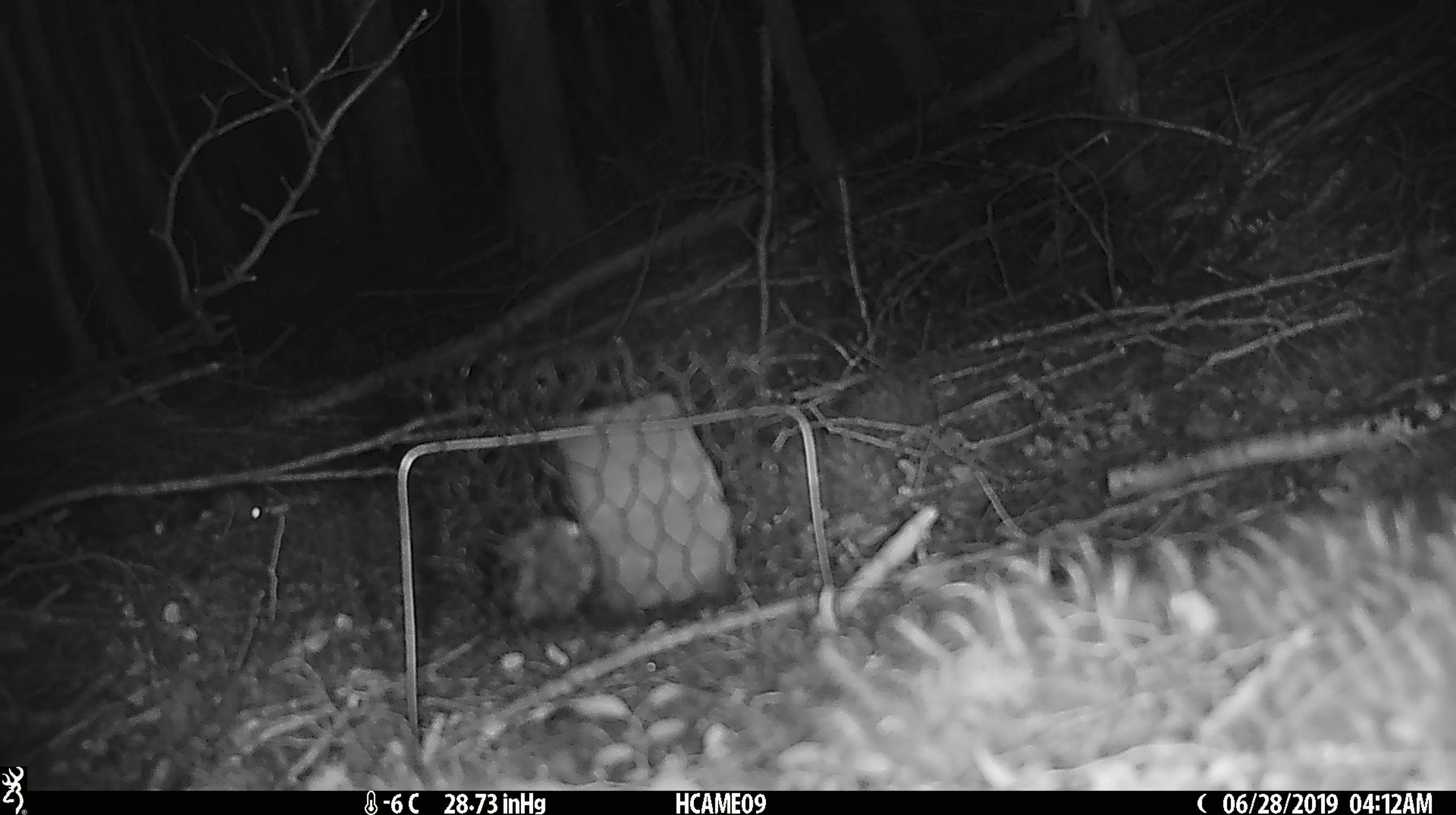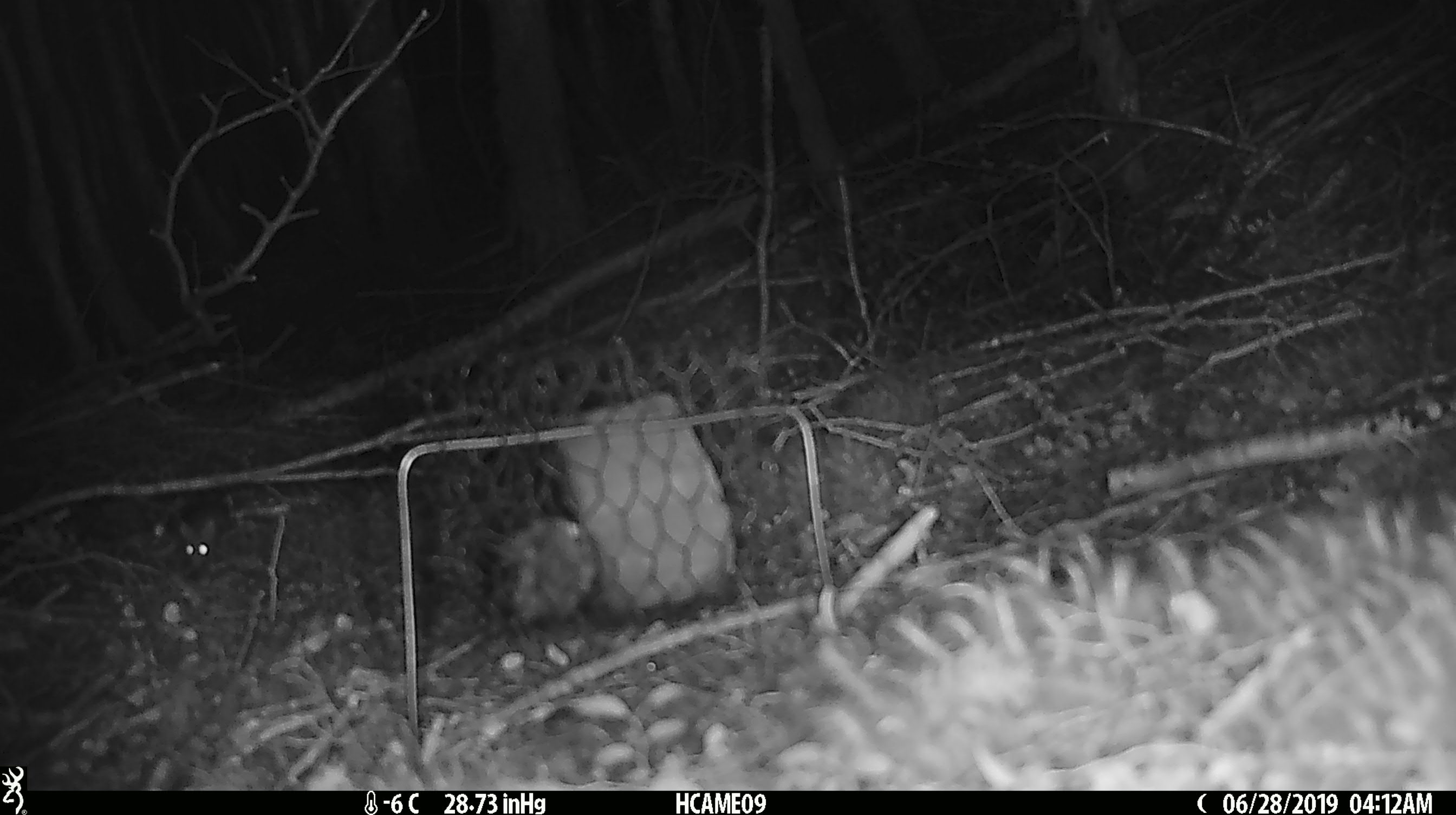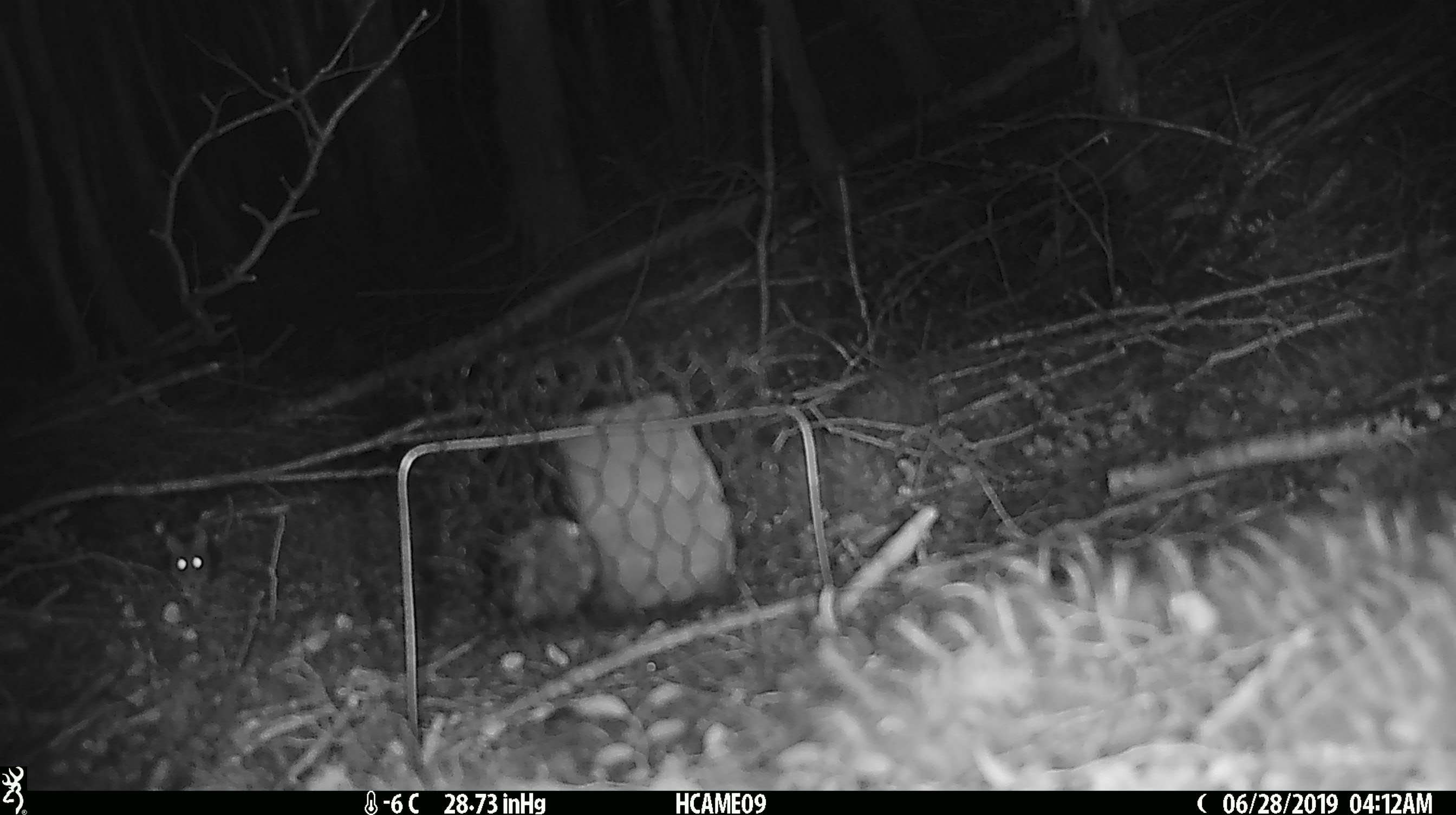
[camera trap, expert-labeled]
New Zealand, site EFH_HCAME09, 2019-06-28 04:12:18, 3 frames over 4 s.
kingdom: Animalia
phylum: Chordata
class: Mammalia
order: Rodentia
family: Muridae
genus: Mus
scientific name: Mus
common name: mouse